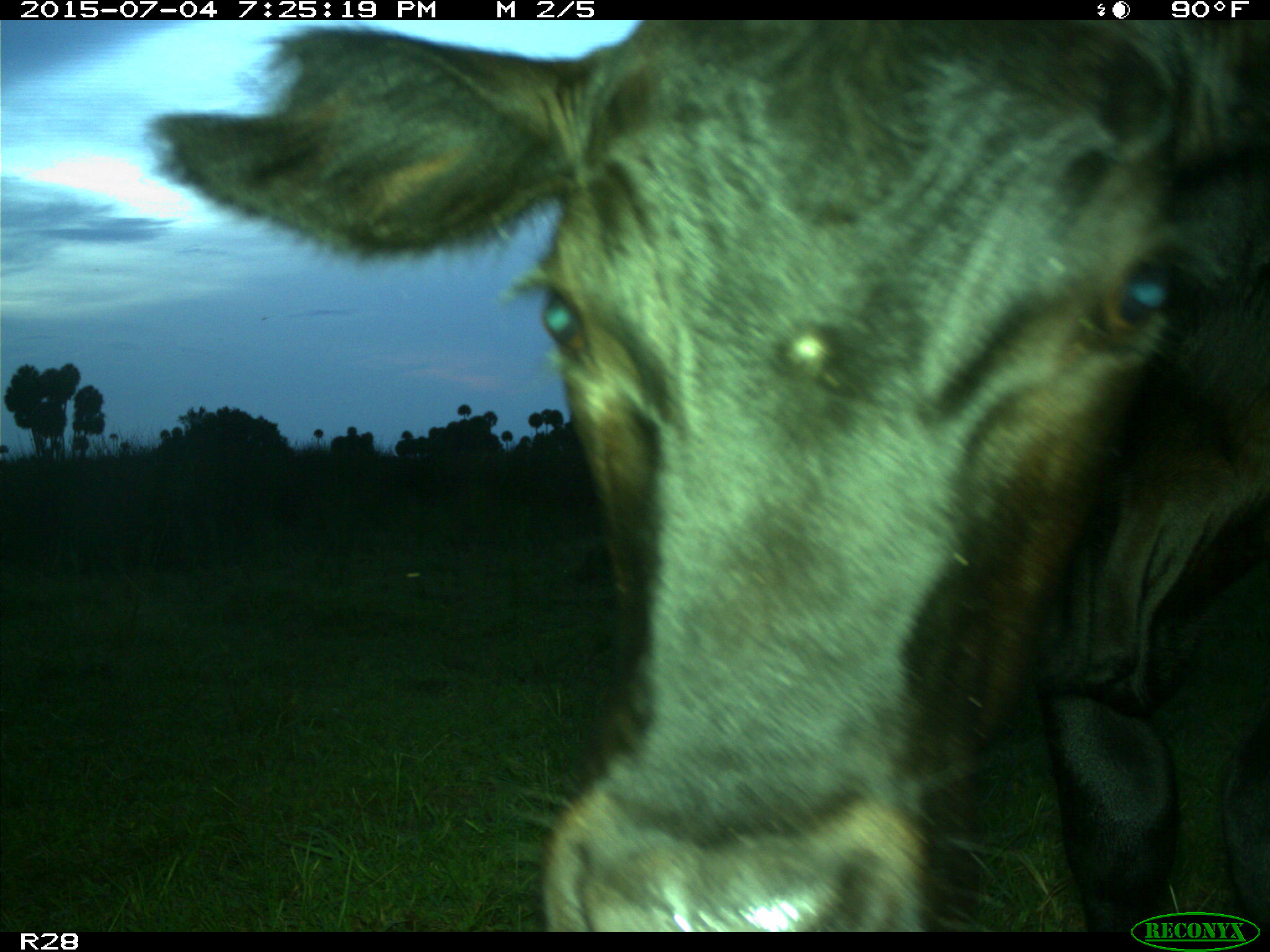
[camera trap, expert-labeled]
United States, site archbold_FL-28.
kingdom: Animalia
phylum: Chordata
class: Mammalia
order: Artiodactyla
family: Bovidae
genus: Bos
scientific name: Bos taurus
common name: domestic cow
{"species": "Bos taurus (domestic cow)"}